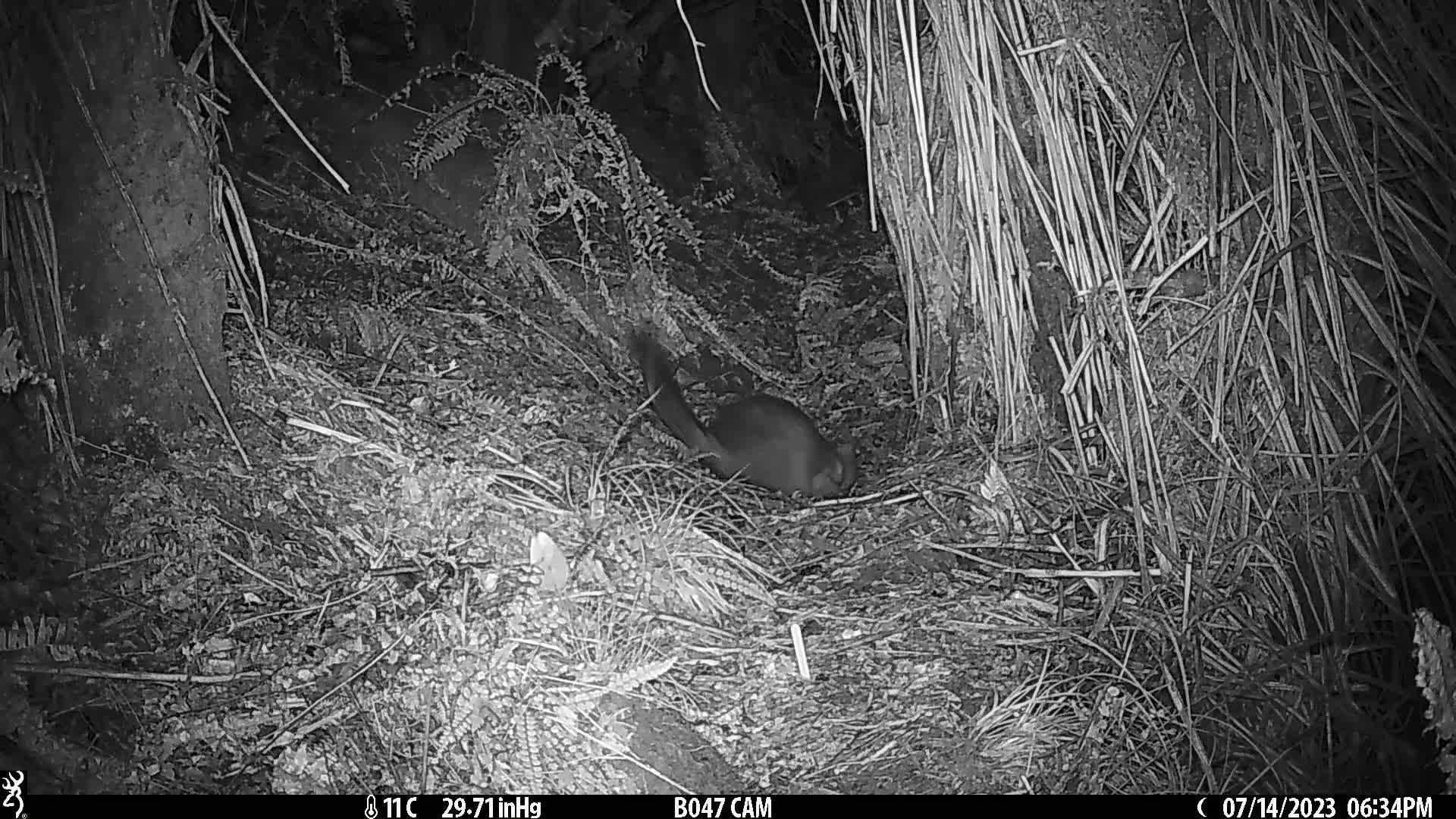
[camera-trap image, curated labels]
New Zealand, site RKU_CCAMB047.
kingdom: Animalia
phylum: Chordata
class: Mammalia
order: Diprotodontia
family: Phalangeridae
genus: Trichosurus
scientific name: Trichosurus vulpecula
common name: common brushtail possum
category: possum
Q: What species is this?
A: Possum (common brushtail possum) (Trichosurus vulpecula).